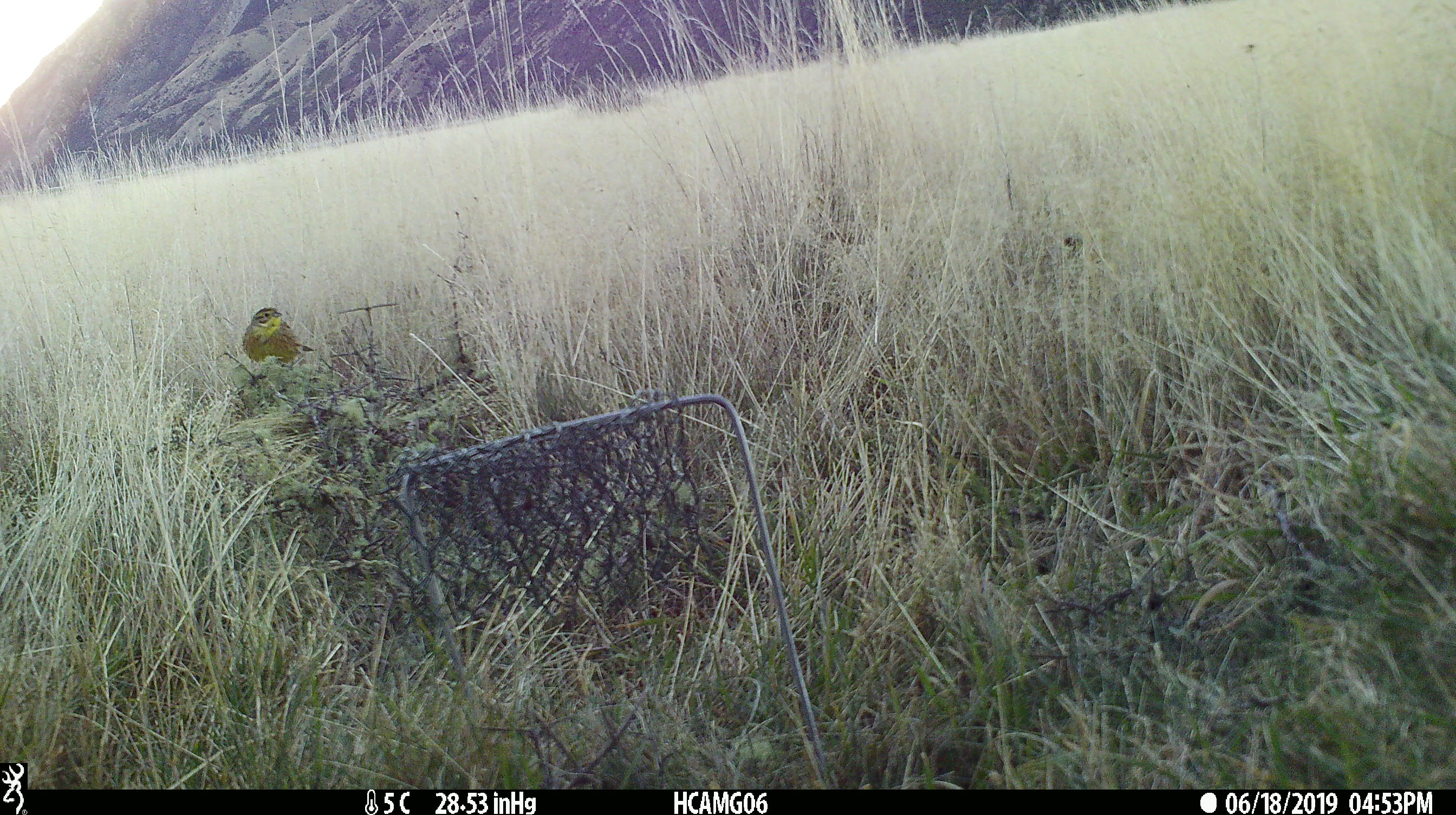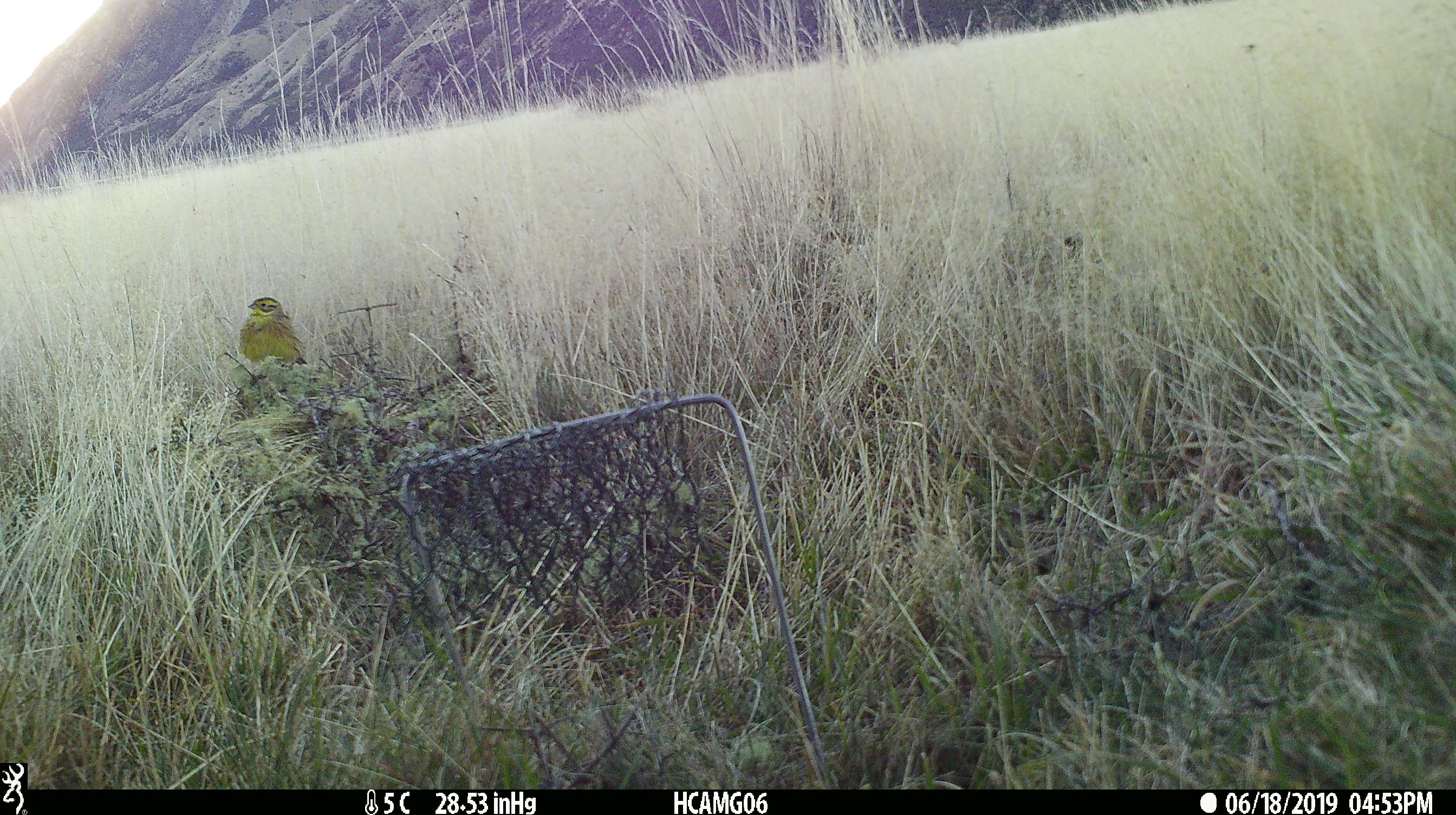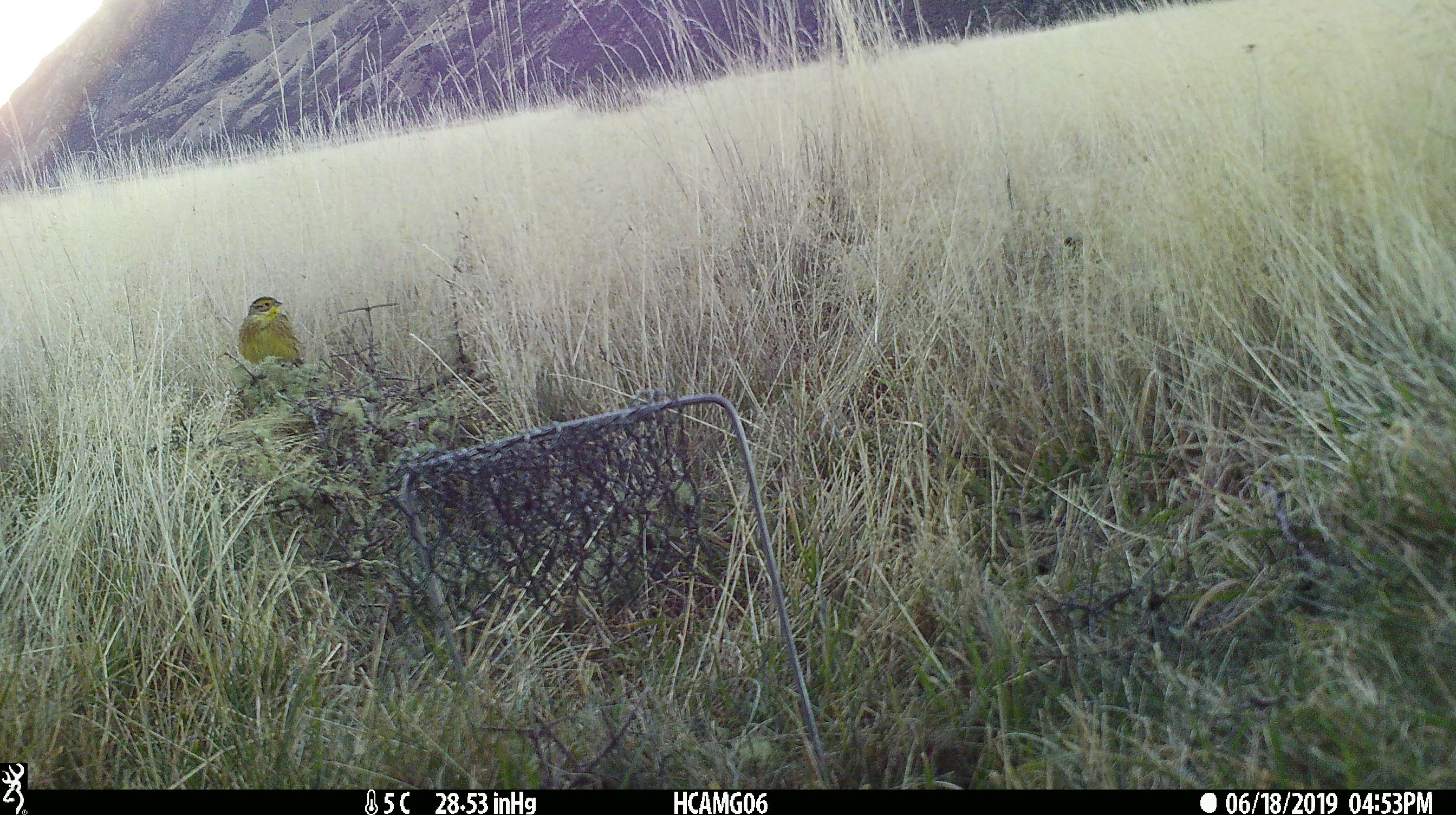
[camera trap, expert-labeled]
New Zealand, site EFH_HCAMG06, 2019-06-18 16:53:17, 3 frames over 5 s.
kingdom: Animalia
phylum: Chordata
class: Aves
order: Passeriformes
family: Emberizidae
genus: Emberiza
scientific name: Emberiza citrinella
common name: yellowhammer